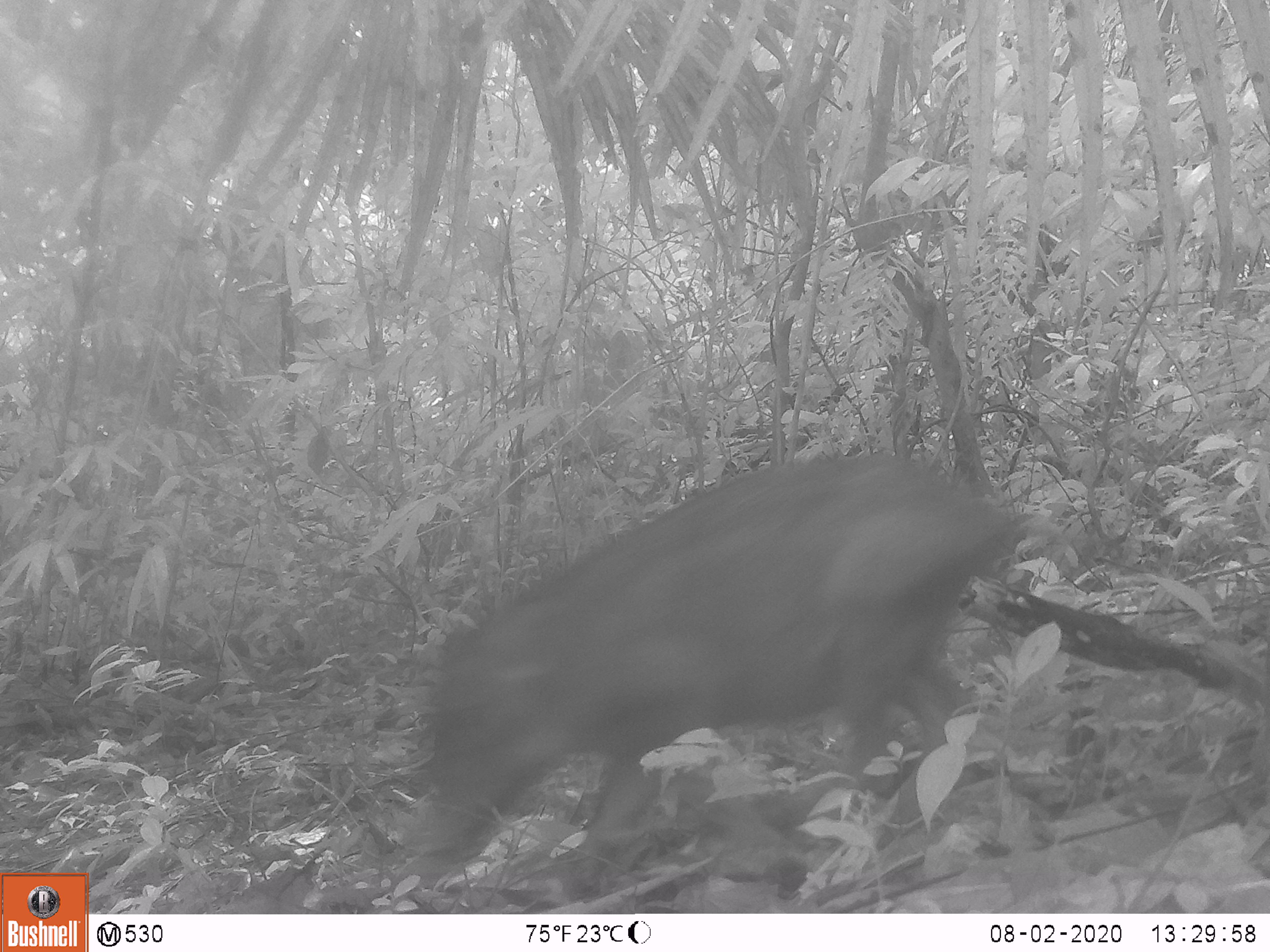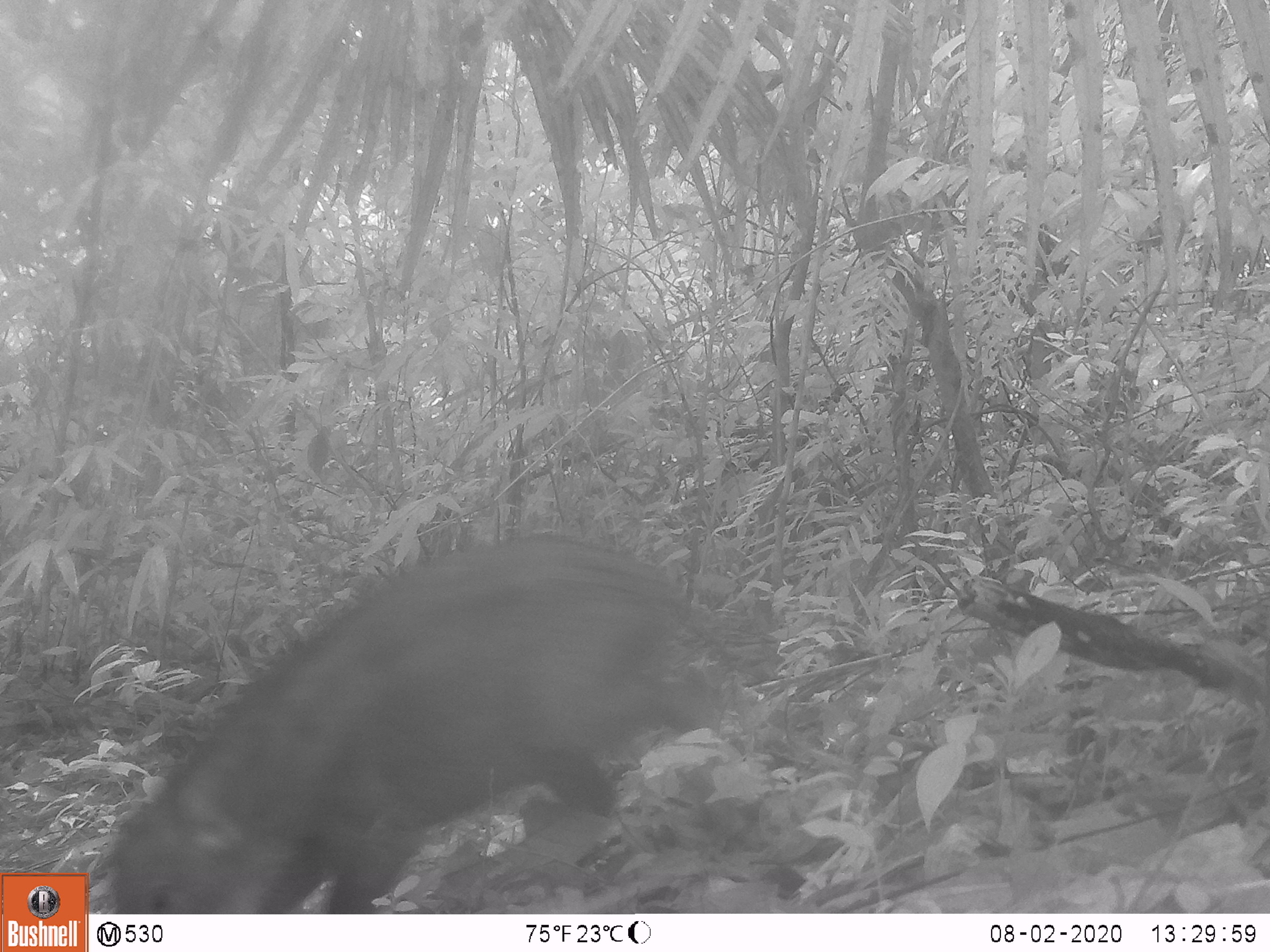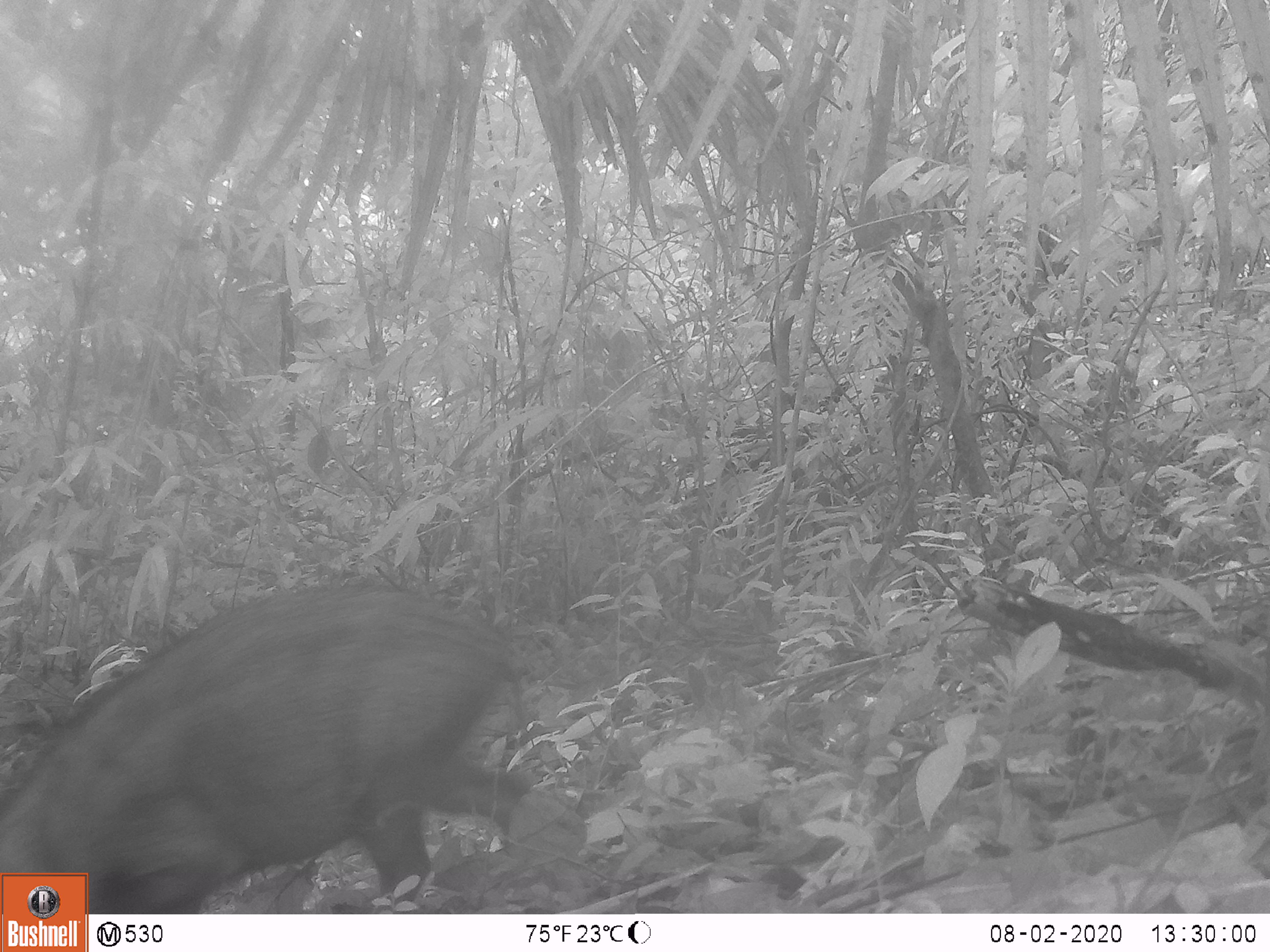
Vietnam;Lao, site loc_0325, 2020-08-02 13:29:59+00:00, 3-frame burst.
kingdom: Animalia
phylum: Chordata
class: Mammalia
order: Artiodactyla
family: Suidae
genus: Sus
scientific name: Sus scrofa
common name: eurasian wild pig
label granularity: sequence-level